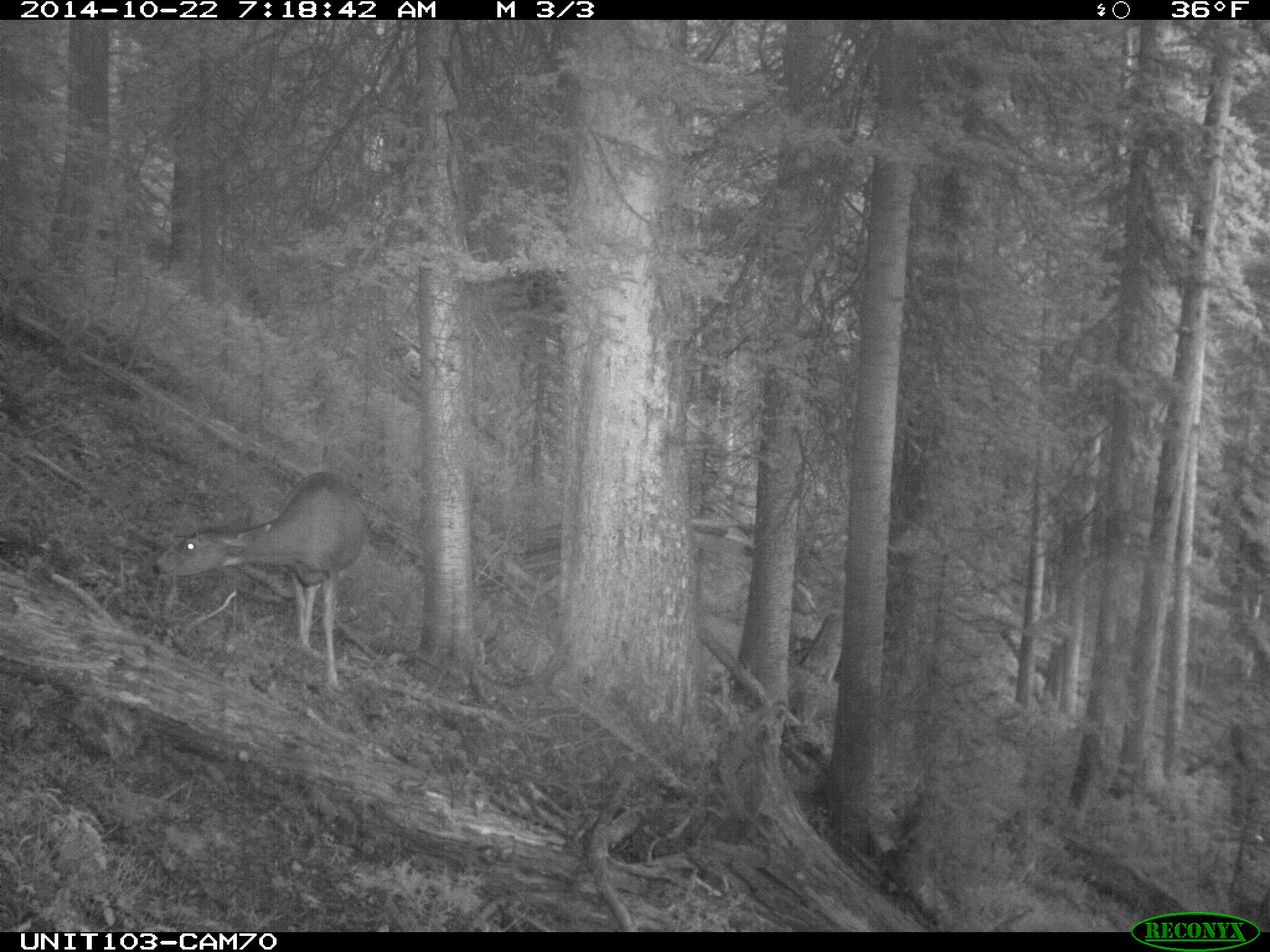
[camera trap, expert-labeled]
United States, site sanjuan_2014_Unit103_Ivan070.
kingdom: Animalia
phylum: Chordata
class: Mammalia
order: Artiodactyla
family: Cervidae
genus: Odocoileus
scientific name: Odocoileus hemionus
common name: mule deer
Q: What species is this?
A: Odocoileus hemionus (mule deer).